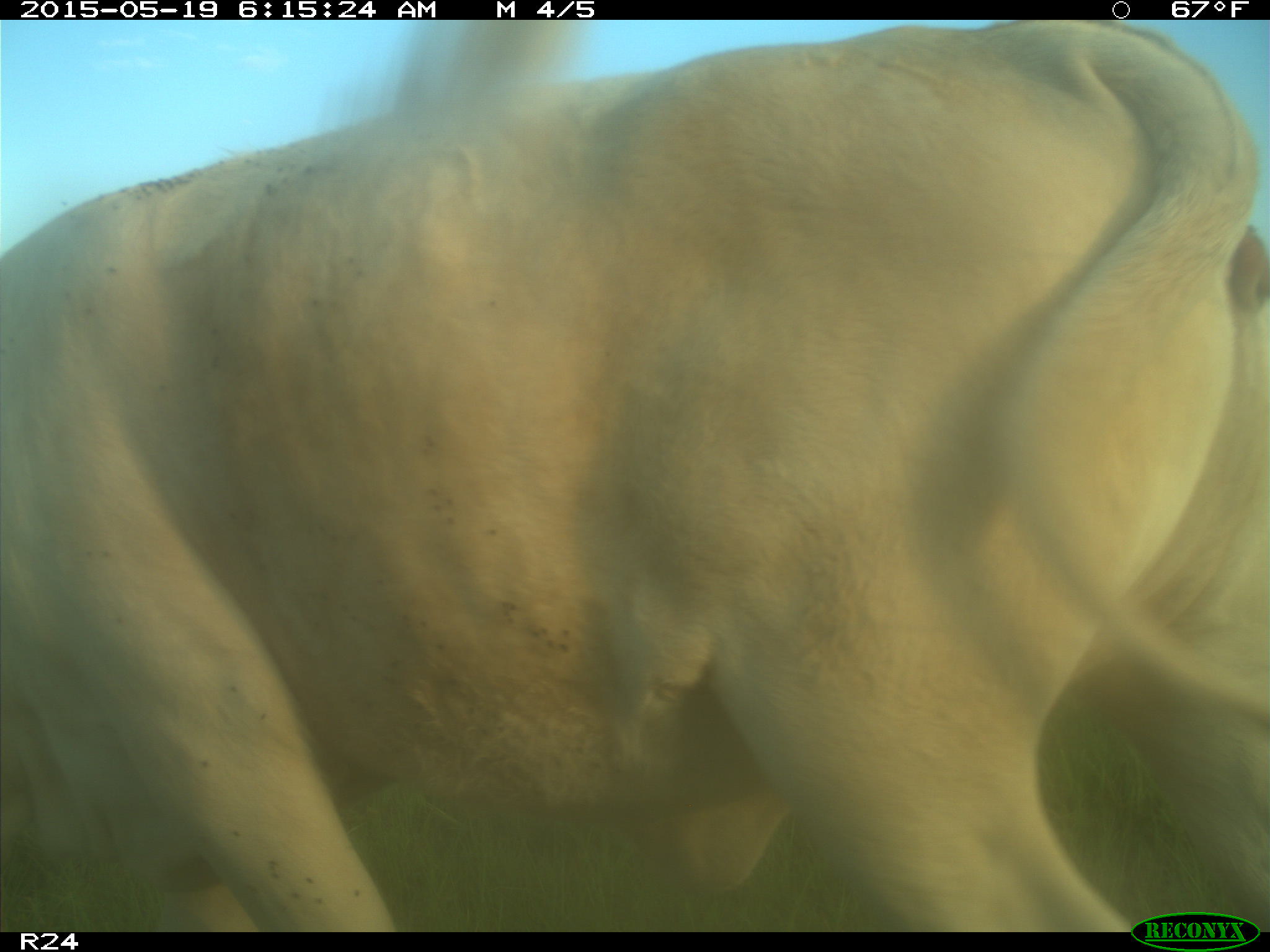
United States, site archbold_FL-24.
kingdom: Animalia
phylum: Chordata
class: Mammalia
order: Artiodactyla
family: Bovidae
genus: Bos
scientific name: Bos taurus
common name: domestic cow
Bos taurus (domestic cow).